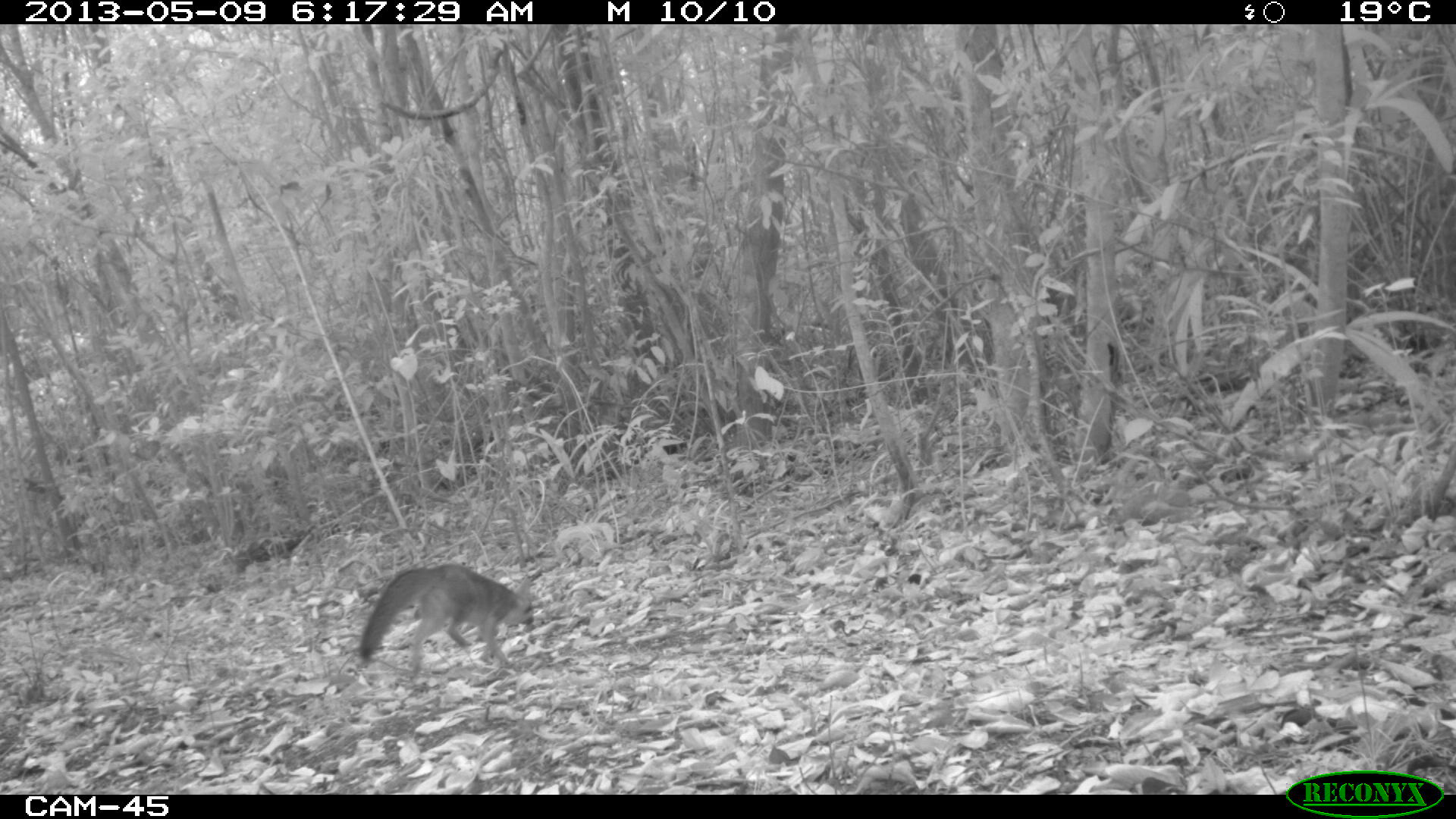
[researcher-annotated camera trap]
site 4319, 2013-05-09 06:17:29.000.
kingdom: Animalia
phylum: Chordata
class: Mammalia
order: Carnivora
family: Canidae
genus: Urocyon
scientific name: Urocyon cinereoargenteus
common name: gray fox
Urocyon cinereoargenteus (gray fox), count 1.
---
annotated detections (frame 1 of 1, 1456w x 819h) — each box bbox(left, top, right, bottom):
urocyon cinereoargenteus: bbox(359, 562, 535, 672)